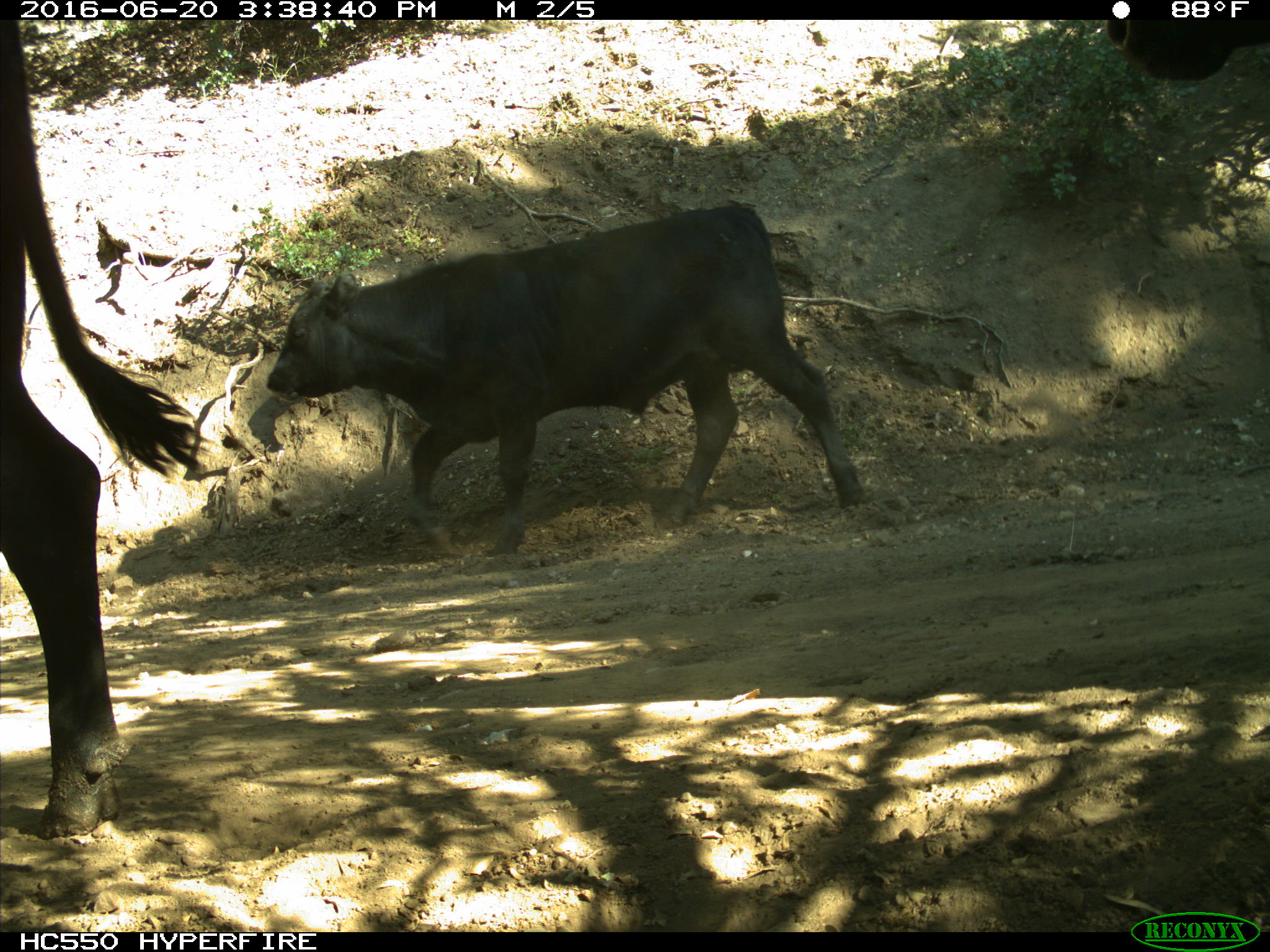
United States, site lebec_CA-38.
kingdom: Animalia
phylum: Chordata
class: Mammalia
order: Artiodactyla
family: Bovidae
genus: Bos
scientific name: Bos taurus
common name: domestic cow